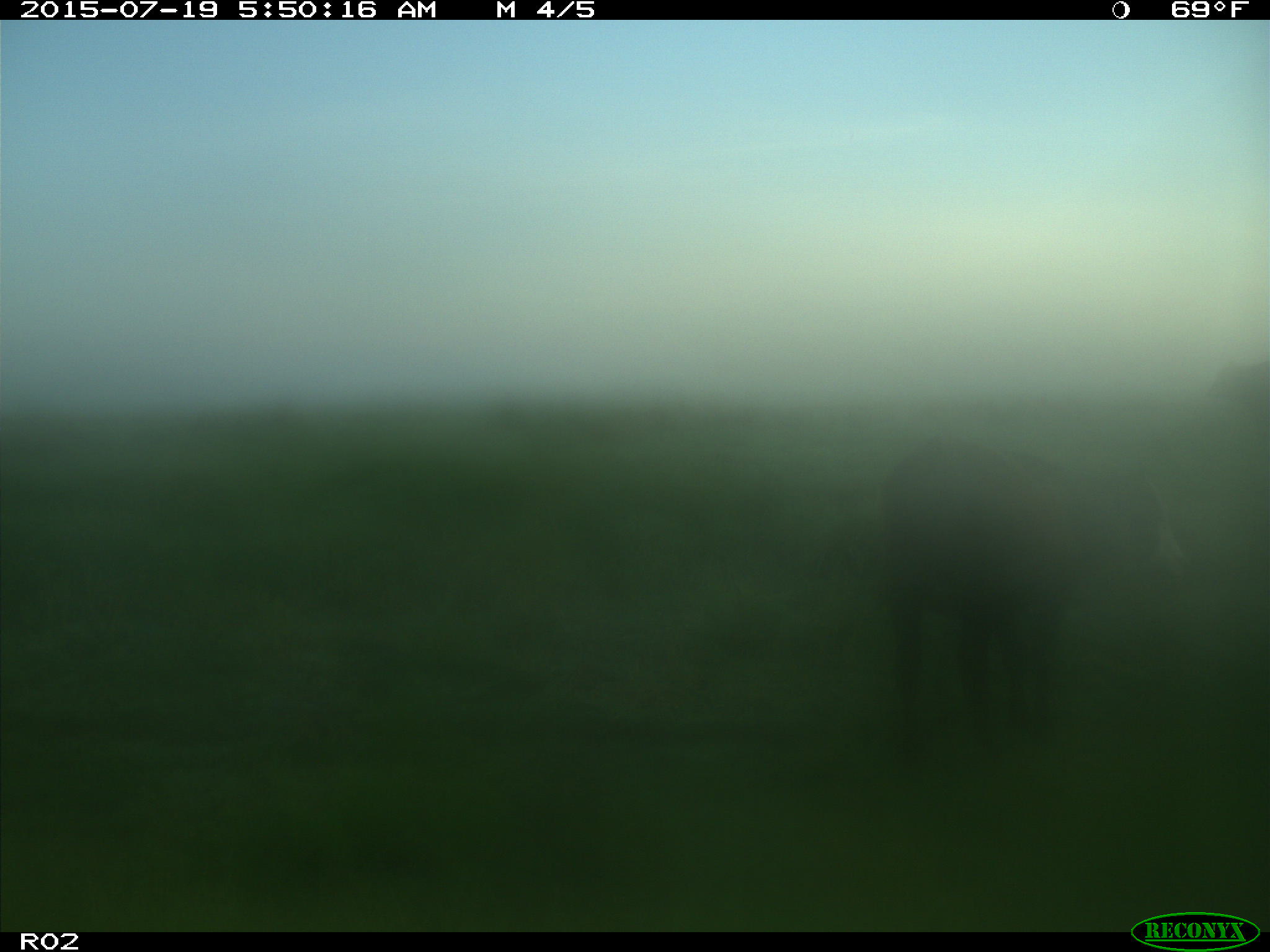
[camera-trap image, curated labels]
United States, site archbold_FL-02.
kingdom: Animalia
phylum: Chordata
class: Mammalia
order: Artiodactyla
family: Bovidae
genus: Bos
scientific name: Bos taurus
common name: domestic cow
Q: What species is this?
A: Bos taurus (domestic cow).